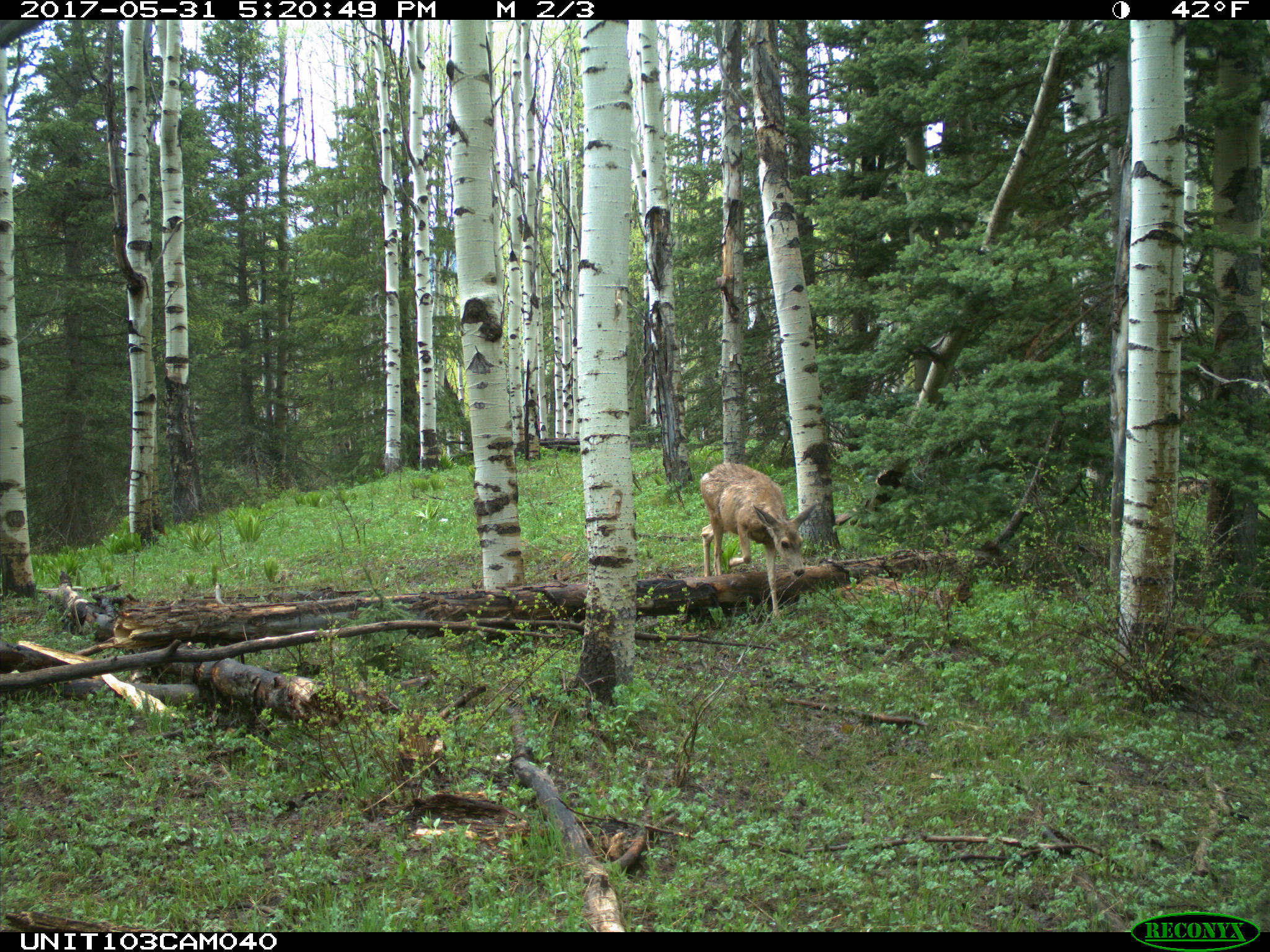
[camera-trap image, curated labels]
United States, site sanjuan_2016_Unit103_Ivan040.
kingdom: Animalia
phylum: Chordata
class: Mammalia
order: Artiodactyla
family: Cervidae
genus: Odocoileus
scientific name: Odocoileus hemionus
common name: mule deer